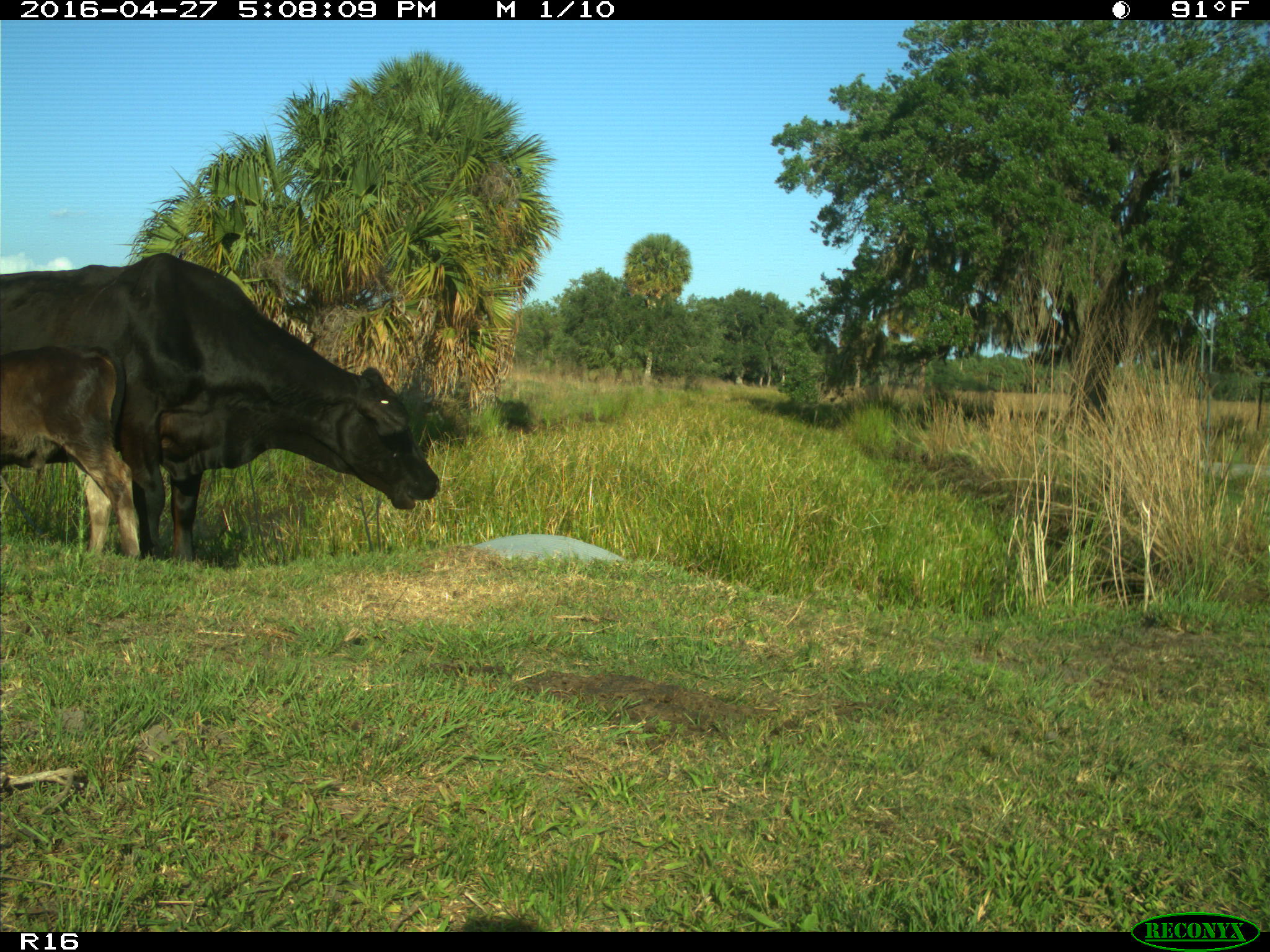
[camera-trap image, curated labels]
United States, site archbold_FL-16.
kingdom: Animalia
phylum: Chordata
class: Mammalia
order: Artiodactyla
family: Bovidae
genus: Bos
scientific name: Bos taurus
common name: domestic cow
Bos taurus (domestic cow).